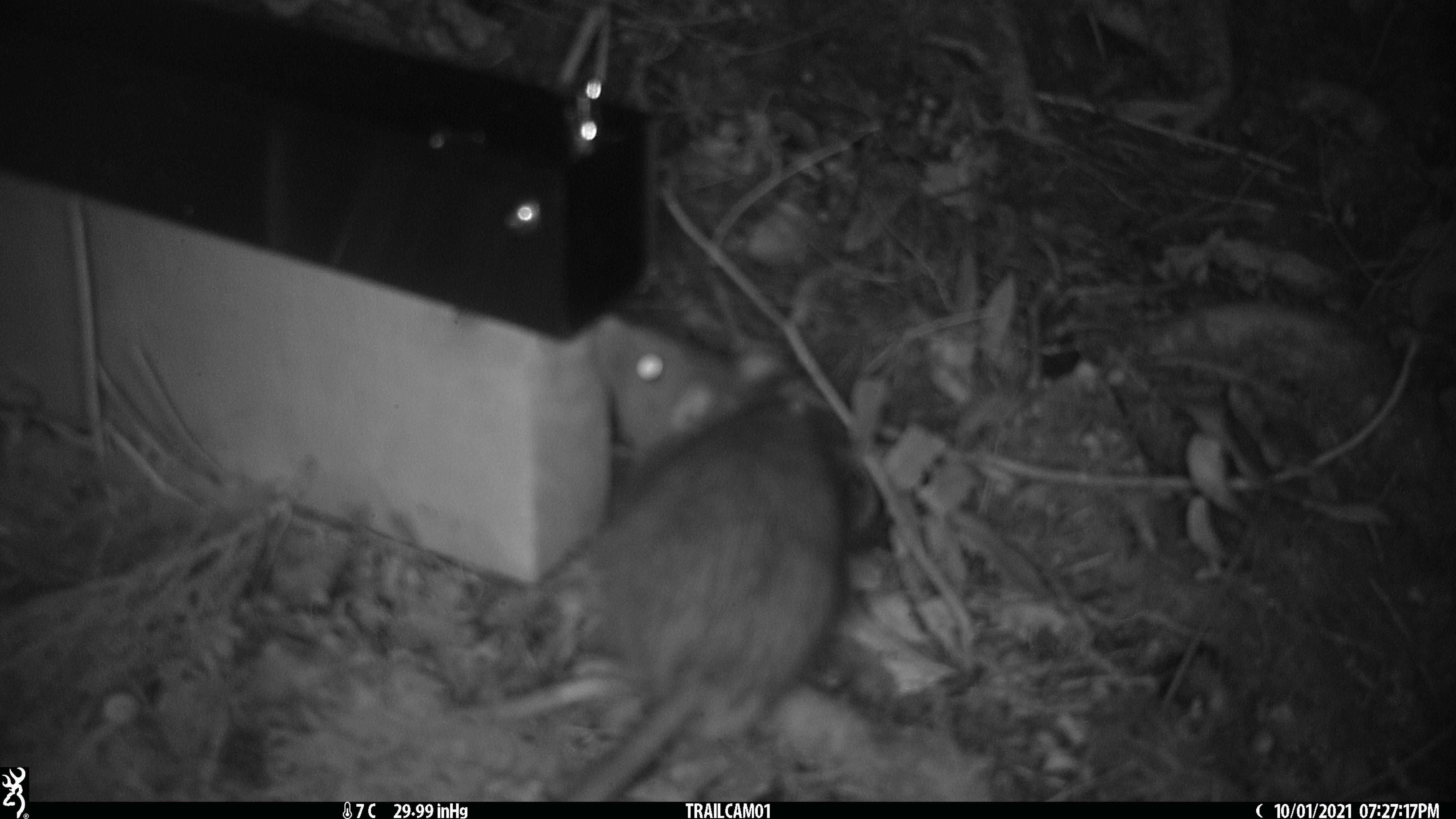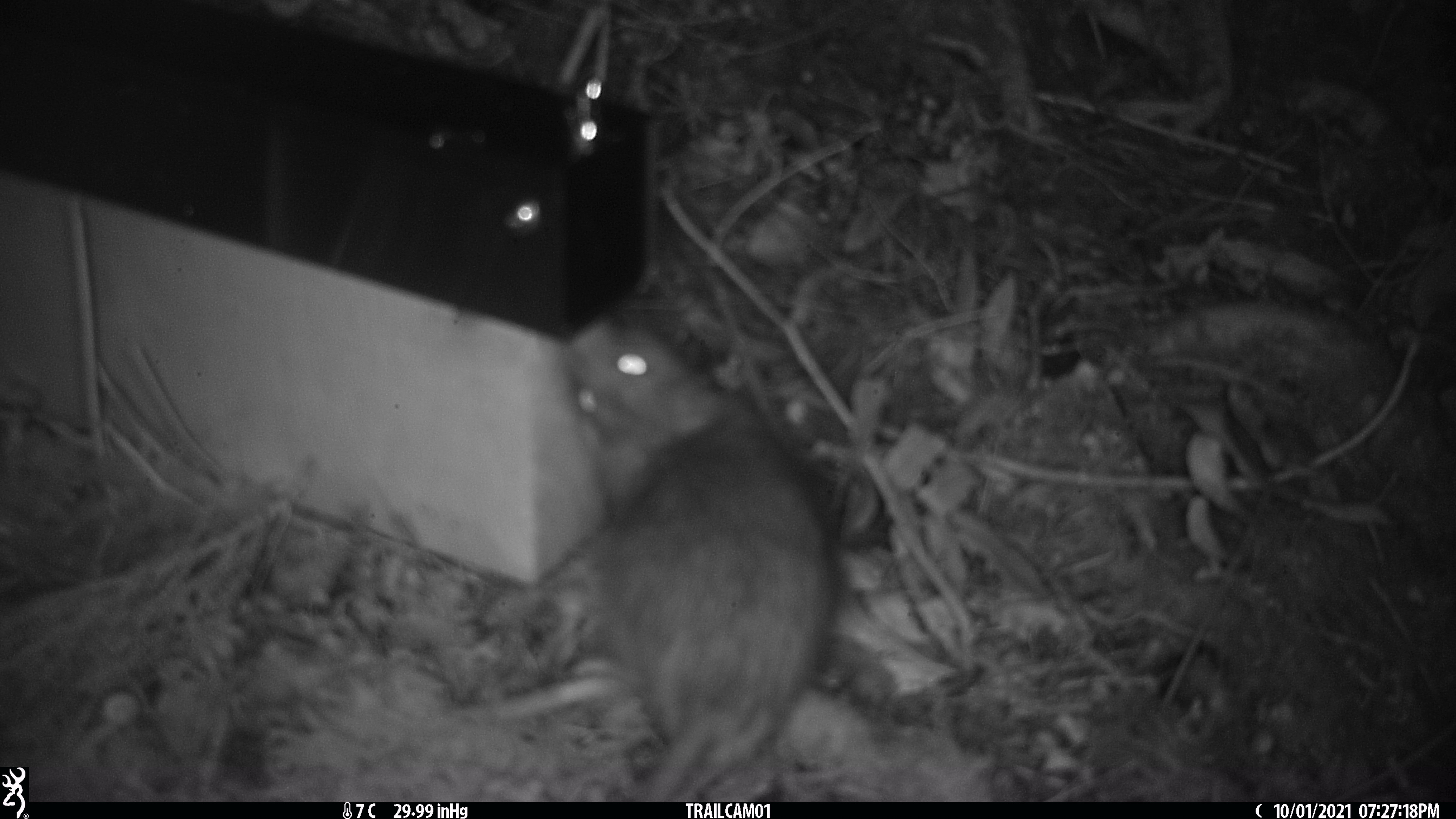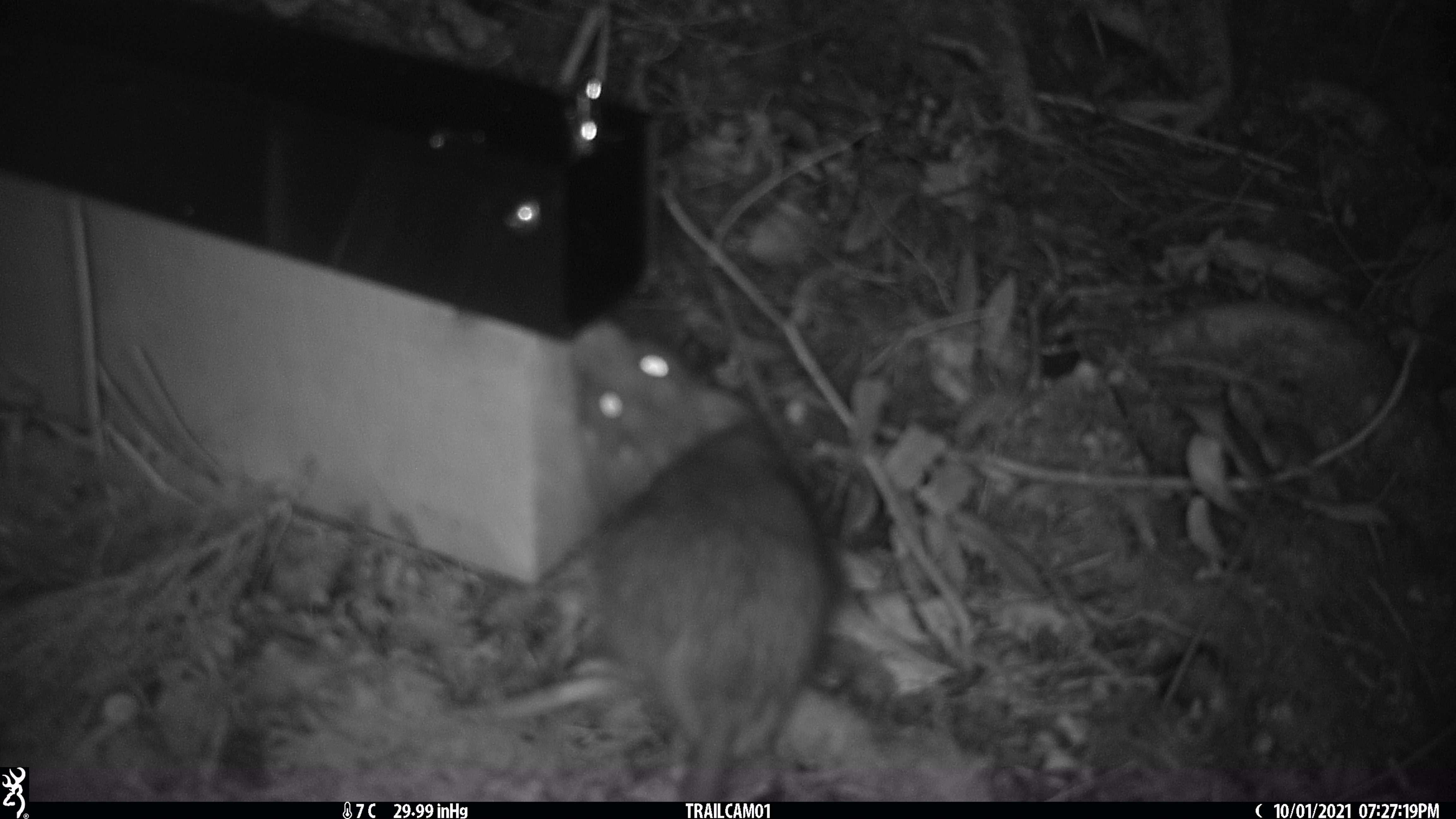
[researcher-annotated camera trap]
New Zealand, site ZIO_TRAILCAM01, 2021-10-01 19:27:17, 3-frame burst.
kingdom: Animalia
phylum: Chordata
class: Mammalia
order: Rodentia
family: Muridae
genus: Rattus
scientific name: Rattus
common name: rat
Rat (Rattus).